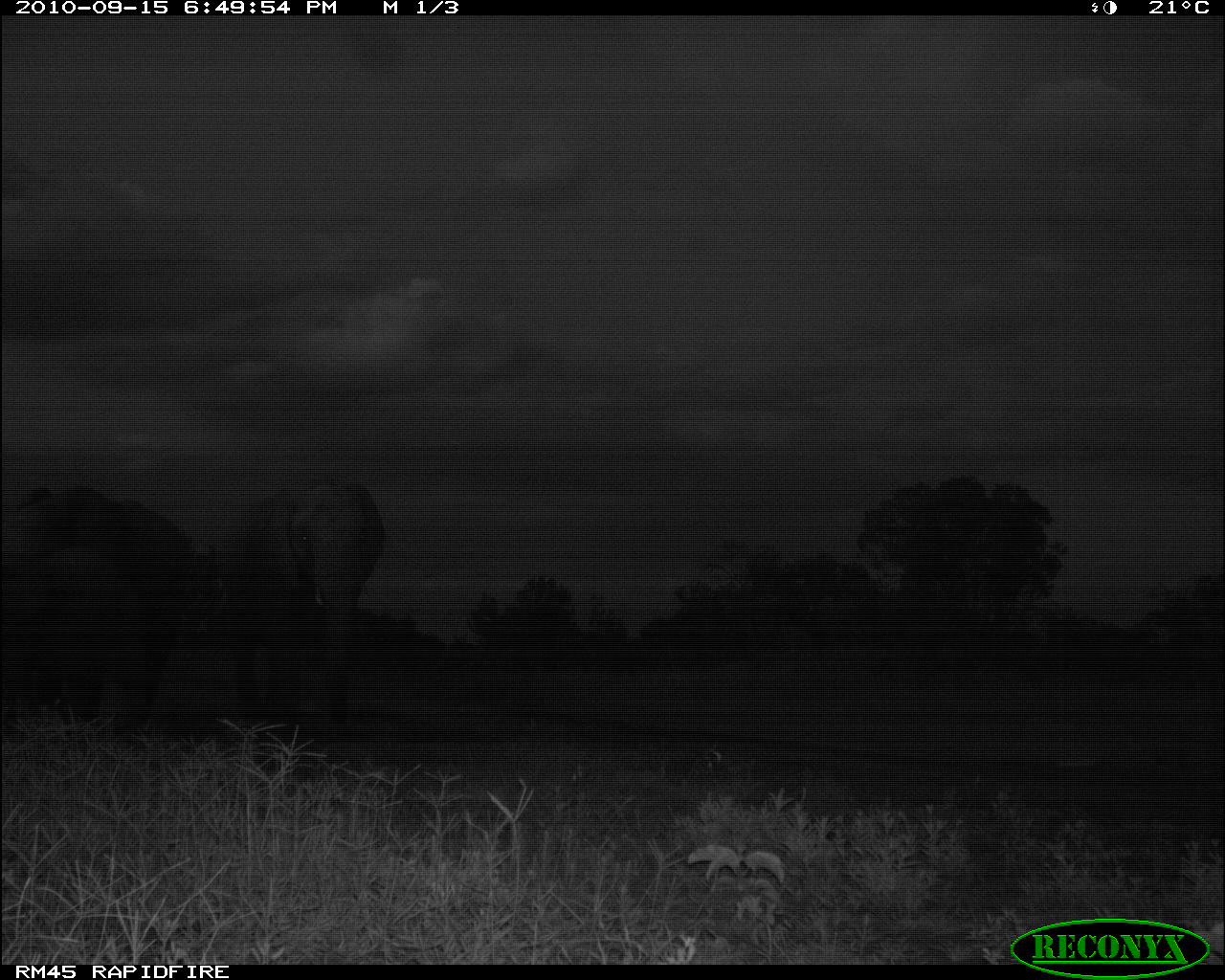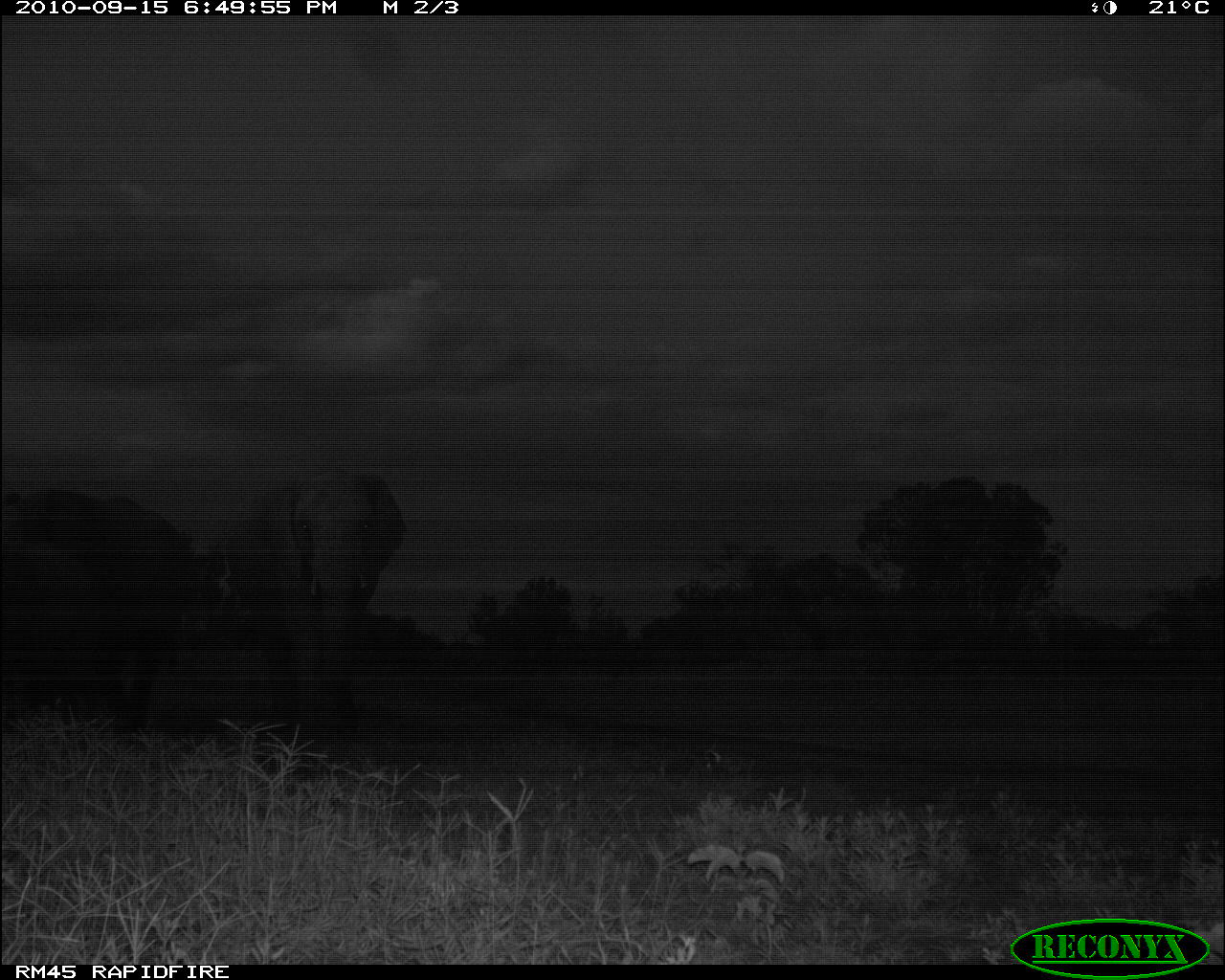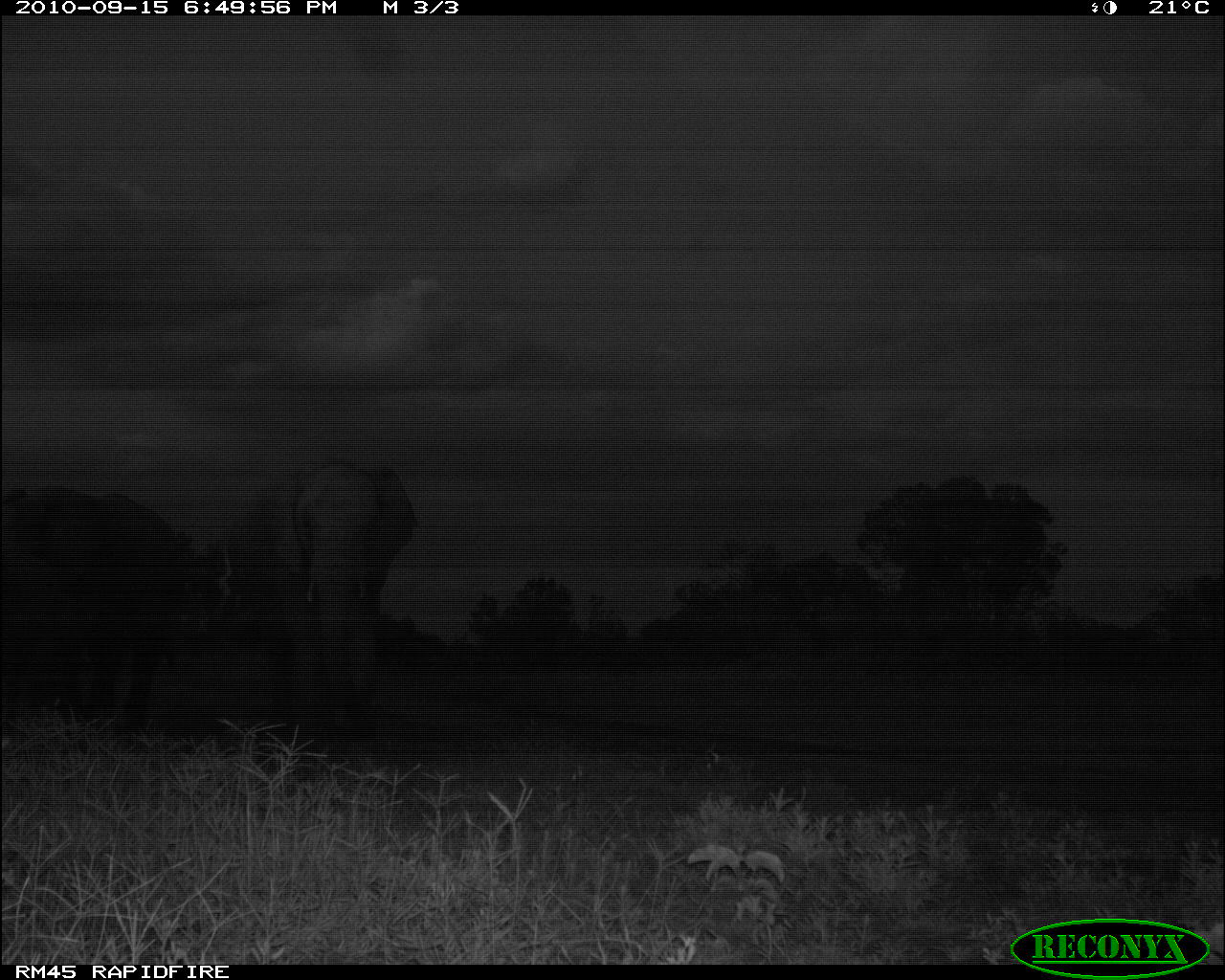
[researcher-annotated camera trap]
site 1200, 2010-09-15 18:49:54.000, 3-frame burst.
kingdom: Animalia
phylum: Chordata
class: Mammalia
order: Proboscidea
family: Elephantidae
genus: Loxodonta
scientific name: Loxodonta africana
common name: african bush elephant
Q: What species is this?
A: Loxodonta africana (african bush elephant).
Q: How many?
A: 3.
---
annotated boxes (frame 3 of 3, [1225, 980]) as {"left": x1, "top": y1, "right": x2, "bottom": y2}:
loxodonta africana: {"left": 227, "top": 465, "right": 417, "bottom": 746}; {"left": 19, "top": 488, "right": 203, "bottom": 733}